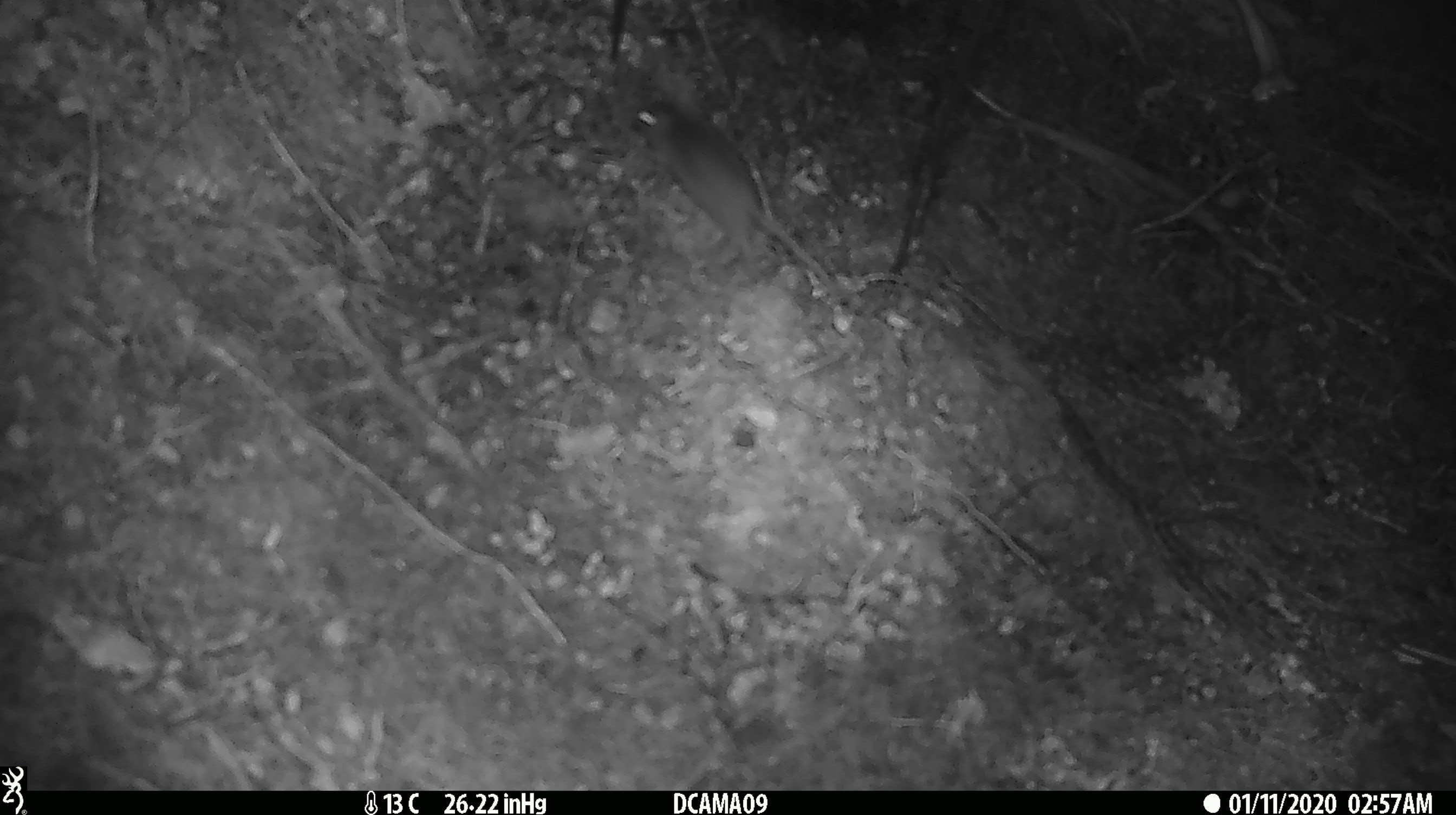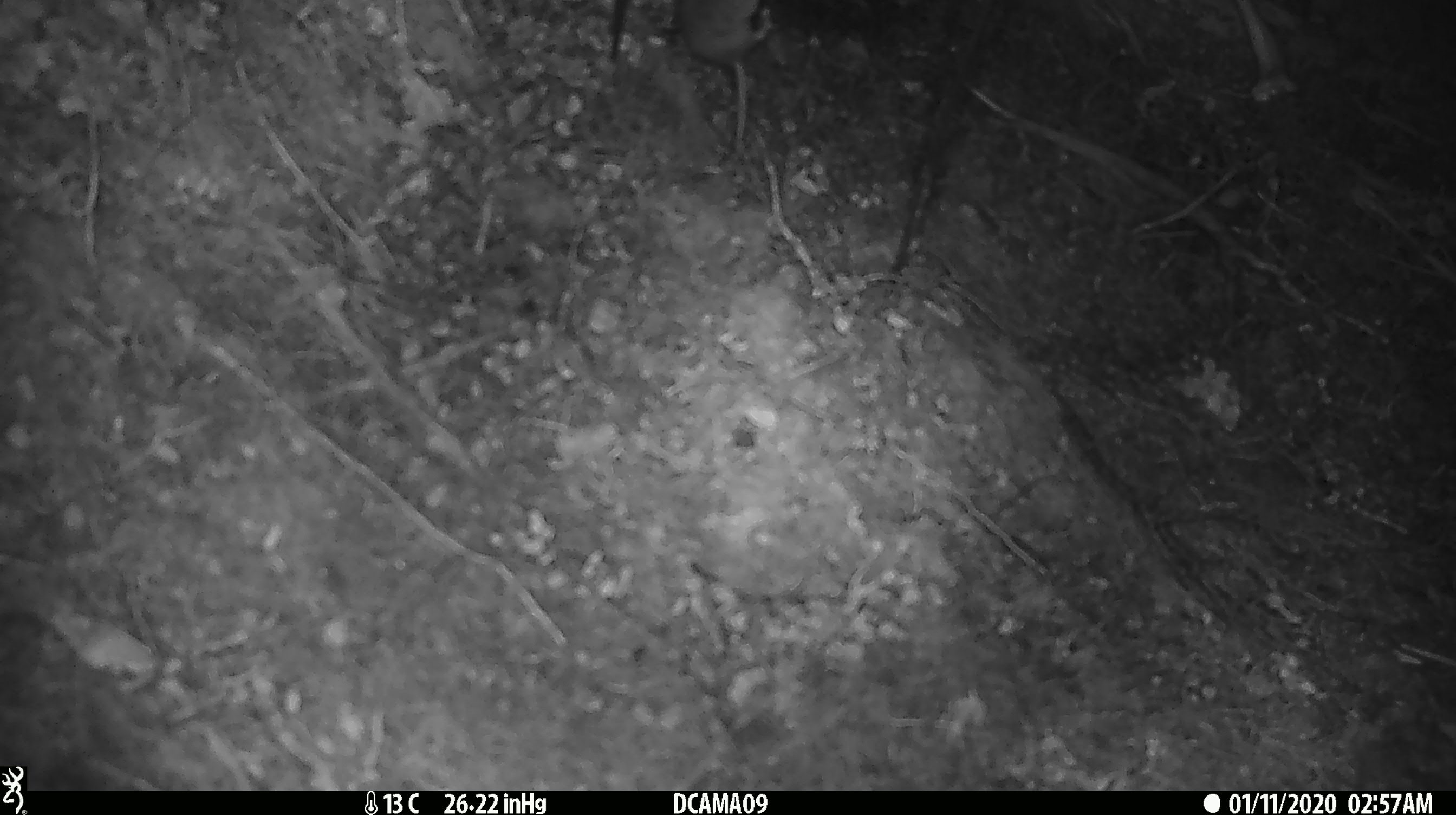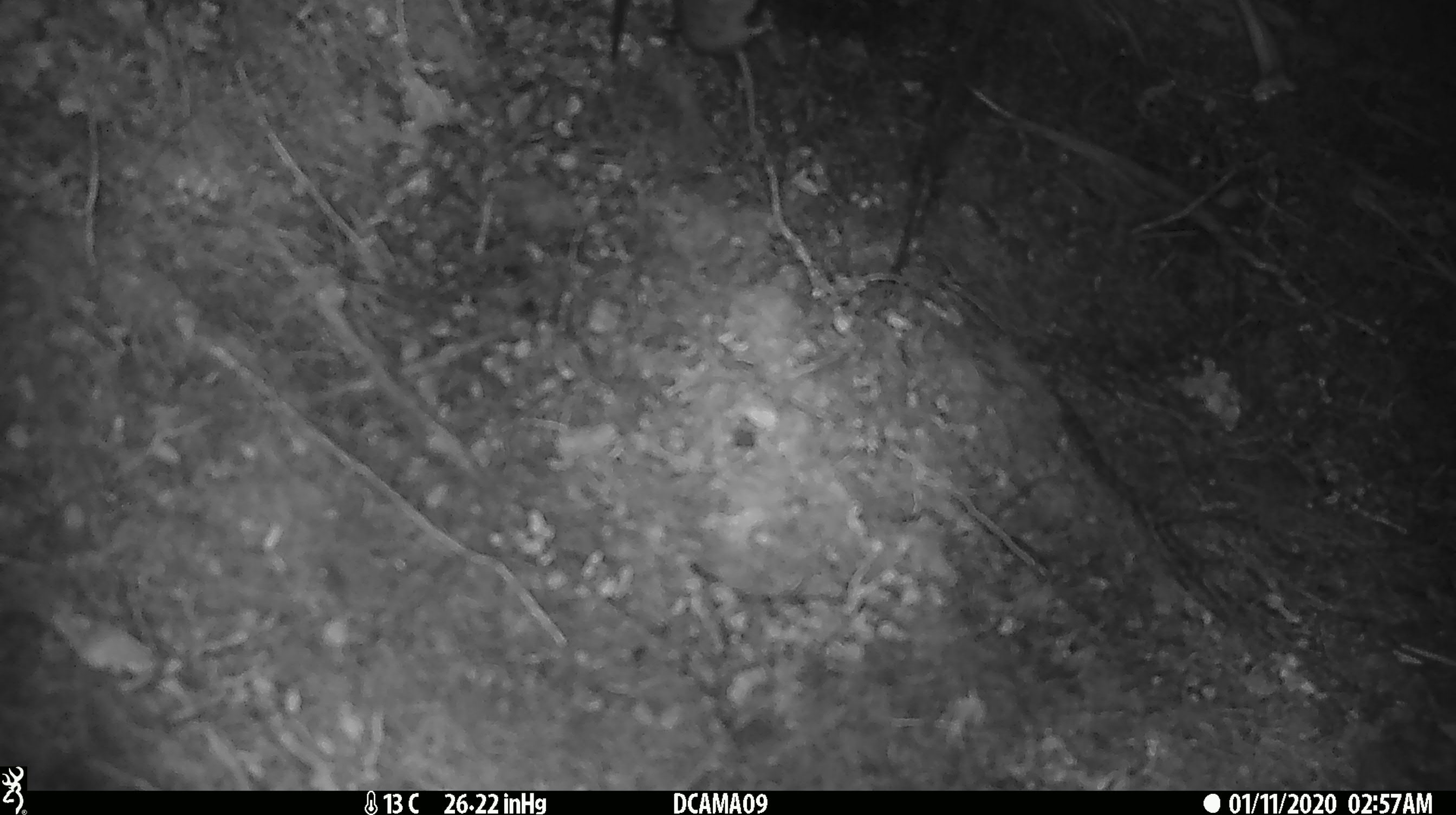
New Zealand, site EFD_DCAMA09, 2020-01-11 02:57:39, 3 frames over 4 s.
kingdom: Animalia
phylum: Chordata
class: Mammalia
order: Rodentia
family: Muridae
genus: Mus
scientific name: Mus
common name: mouse